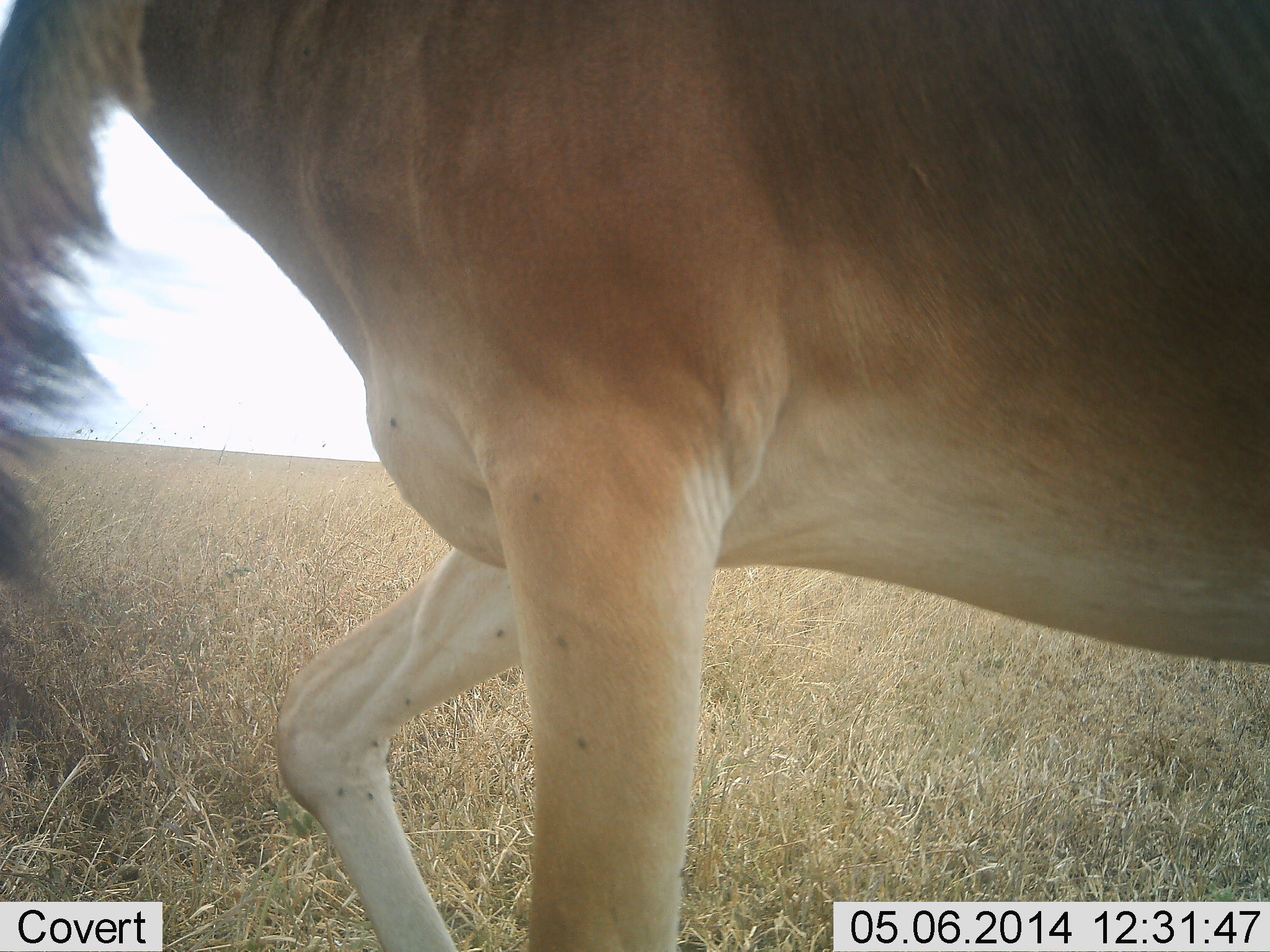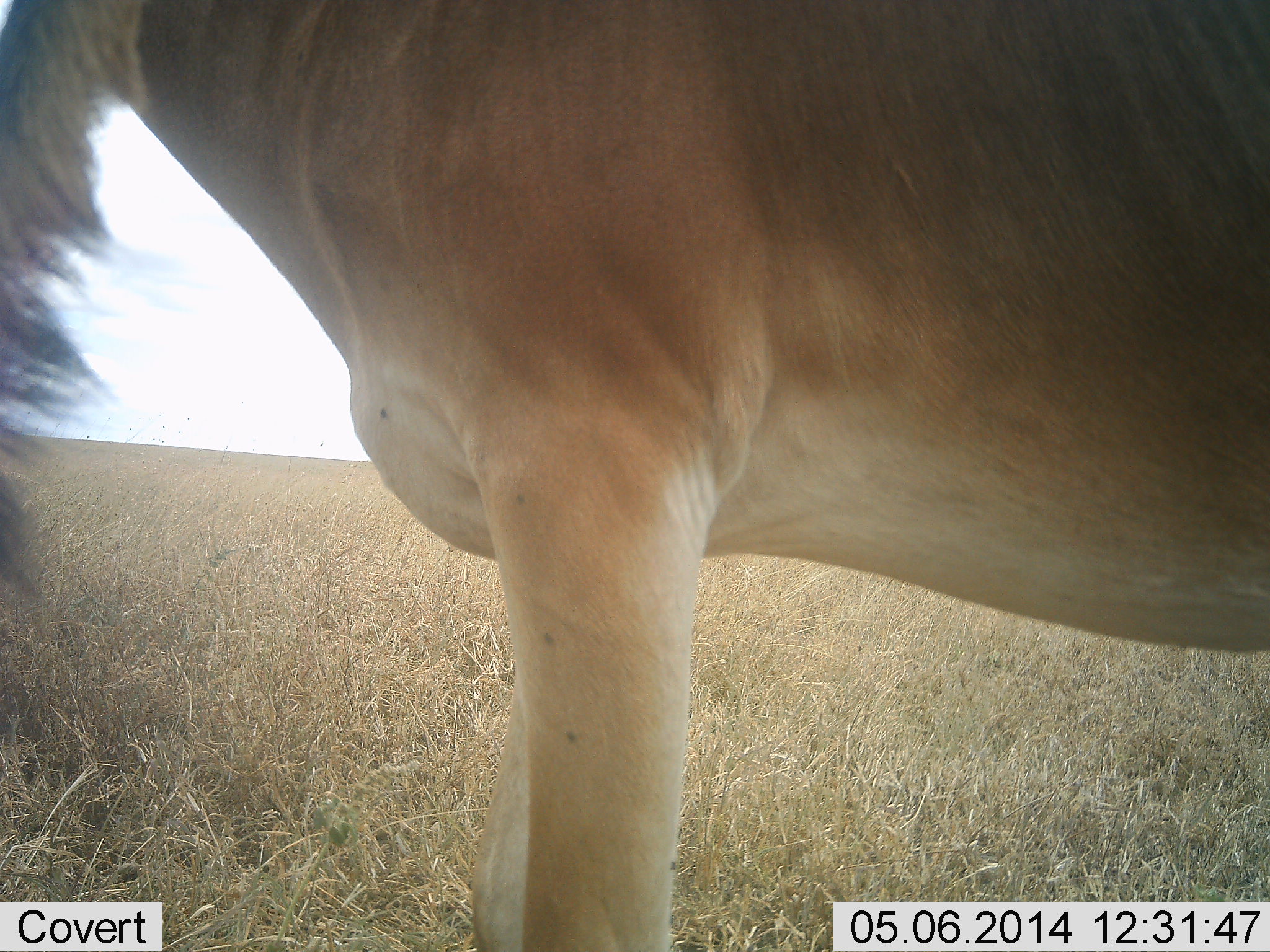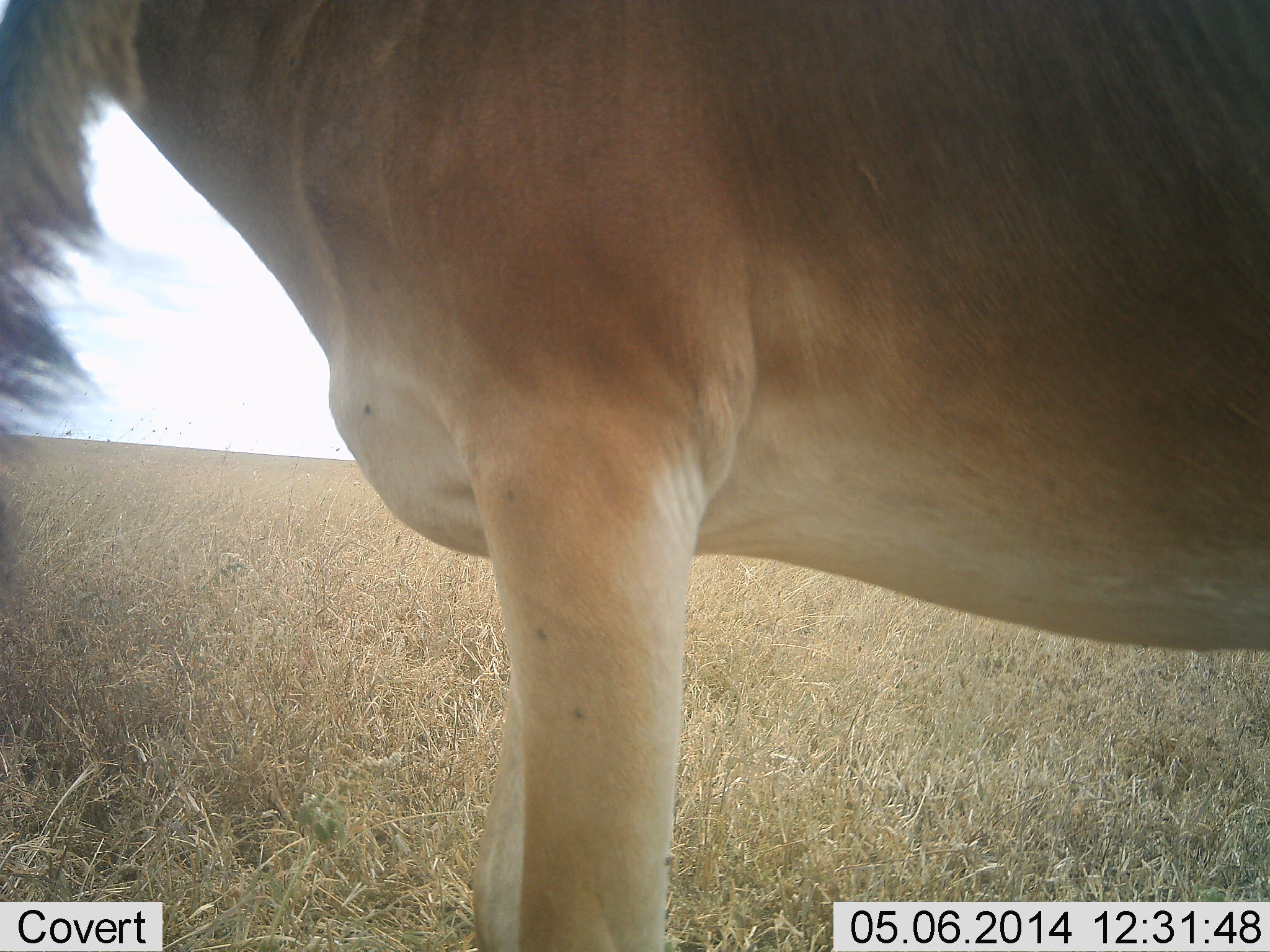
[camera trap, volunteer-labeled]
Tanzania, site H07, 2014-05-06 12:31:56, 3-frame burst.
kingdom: Animalia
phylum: Chordata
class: Mammalia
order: Artiodactyla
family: Bovidae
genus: Alcelaphus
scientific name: Alcelaphus buselaphus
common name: hartebeest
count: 1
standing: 100%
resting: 0%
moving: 9%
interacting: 0%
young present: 0%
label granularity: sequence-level